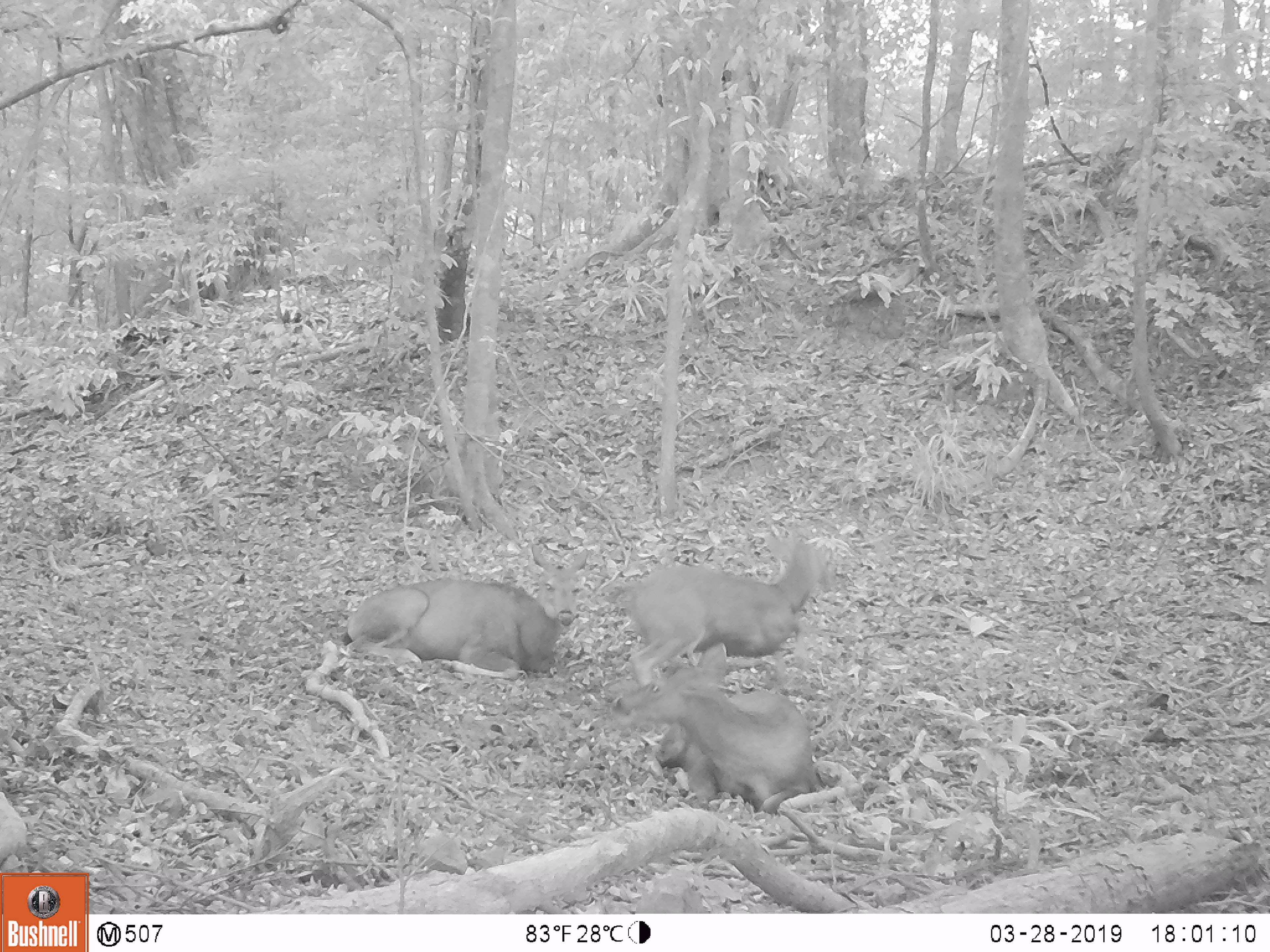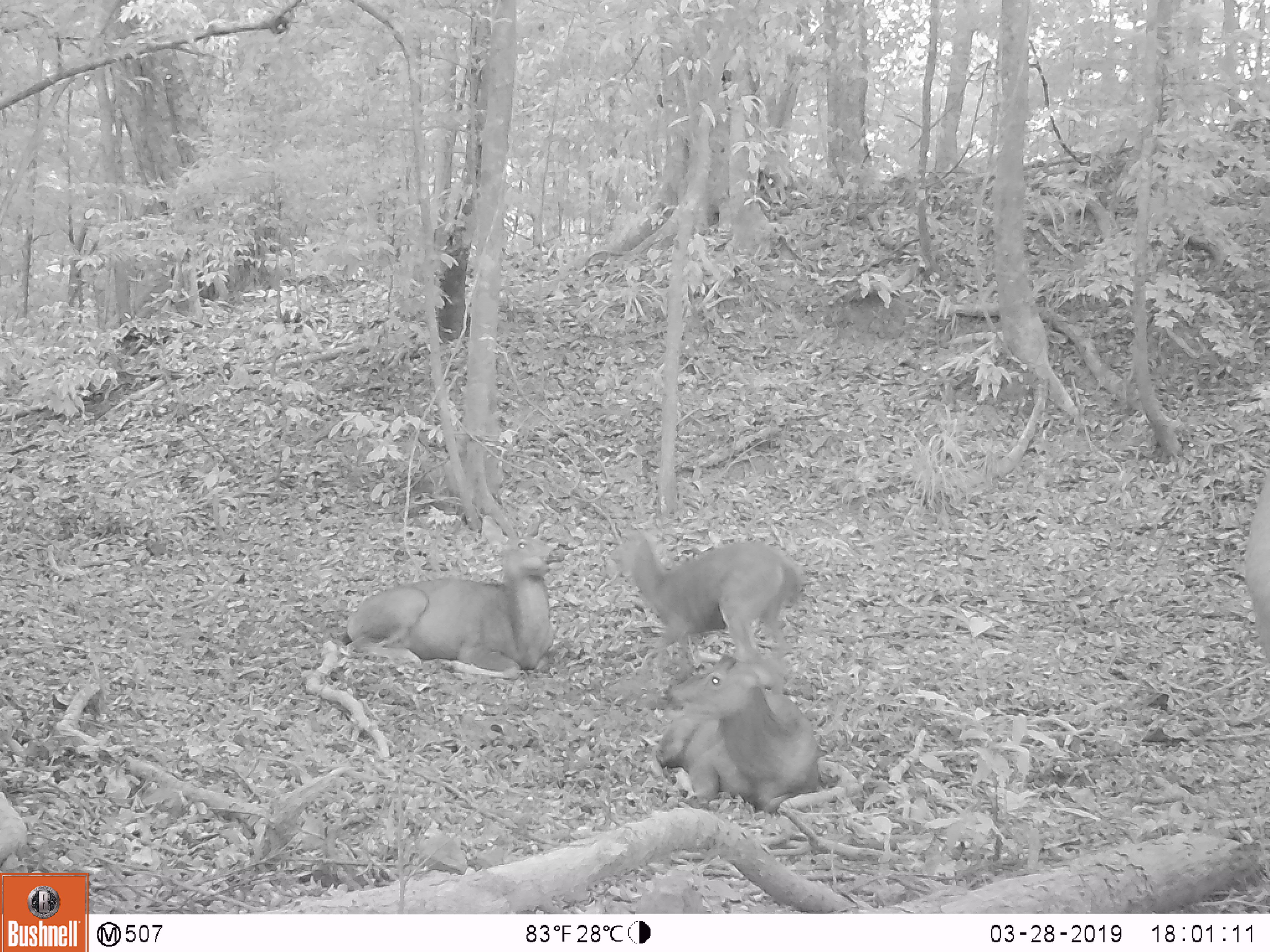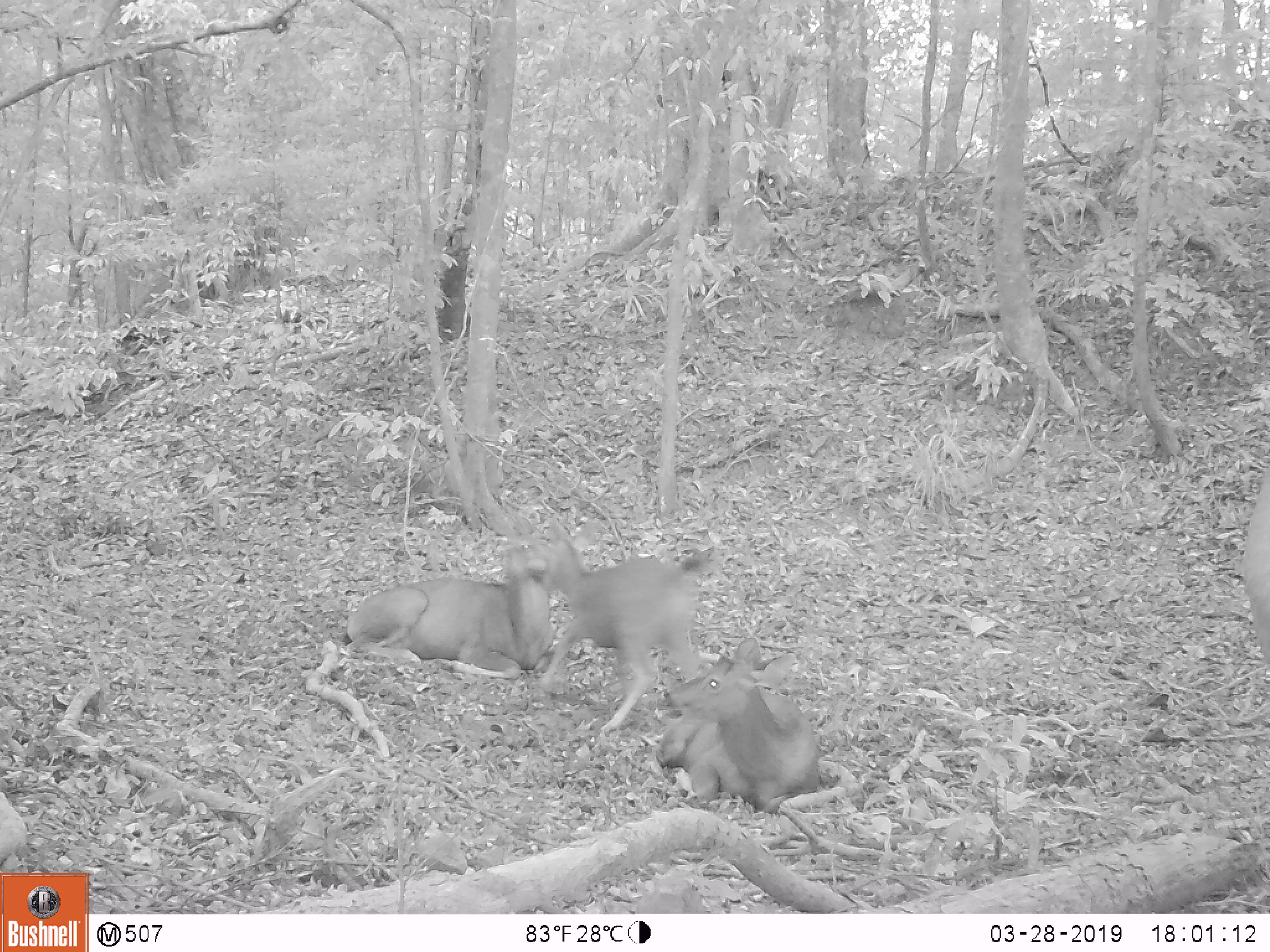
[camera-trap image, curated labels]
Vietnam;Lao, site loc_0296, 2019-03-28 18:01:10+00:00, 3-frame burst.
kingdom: Animalia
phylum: Chordata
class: Mammalia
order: Artiodactyla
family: Cervidae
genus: Rusa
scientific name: Rusa unicolor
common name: sambar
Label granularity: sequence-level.